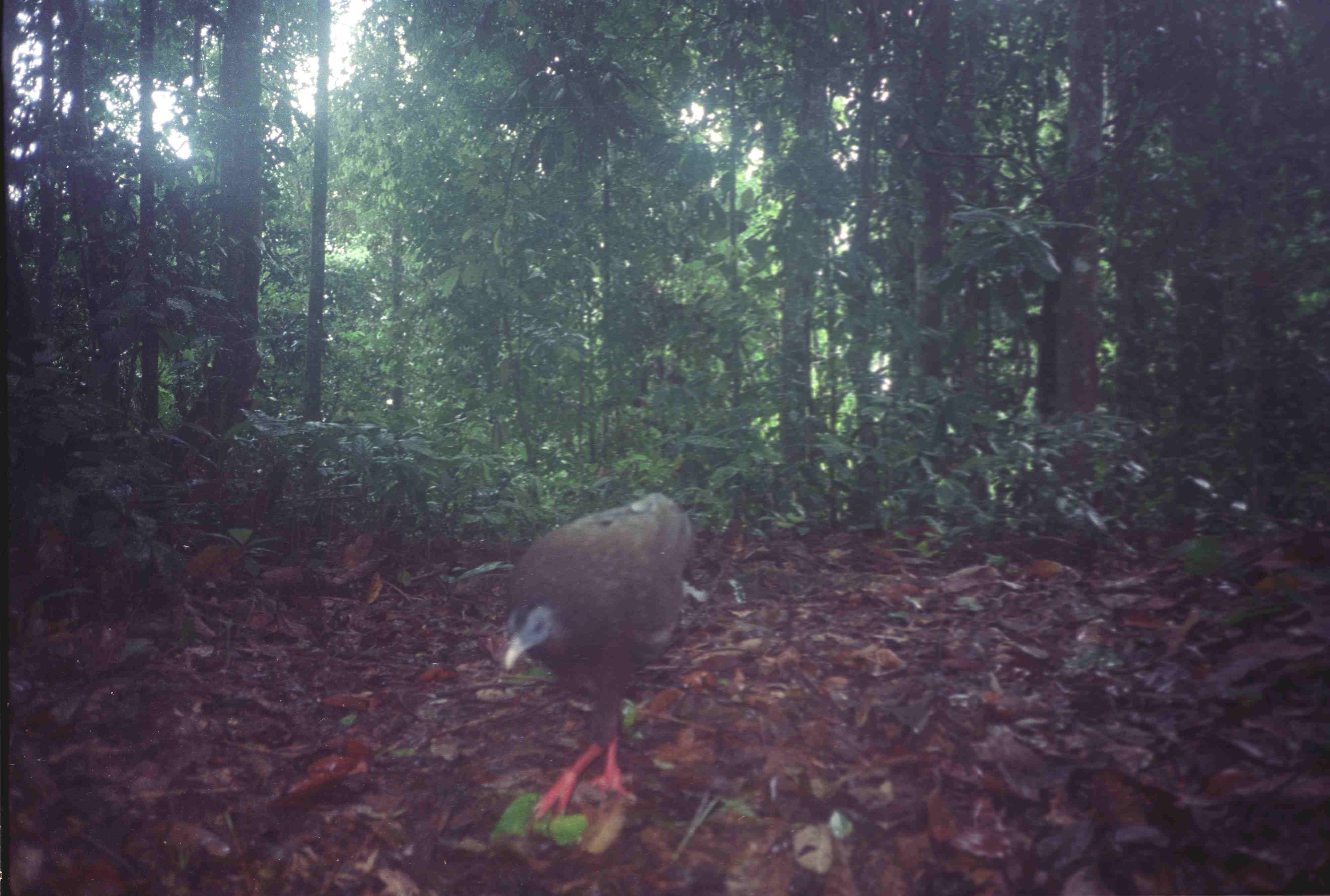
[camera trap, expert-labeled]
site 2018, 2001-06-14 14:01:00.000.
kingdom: Animalia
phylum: Chordata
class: Aves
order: Galliformes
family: Phasianidae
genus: Argusianus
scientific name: Argusianus argus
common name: great argus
Argusianus argus (great argus), count 1.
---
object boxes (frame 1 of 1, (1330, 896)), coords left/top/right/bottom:
argusianus argus: 498/490/697/821